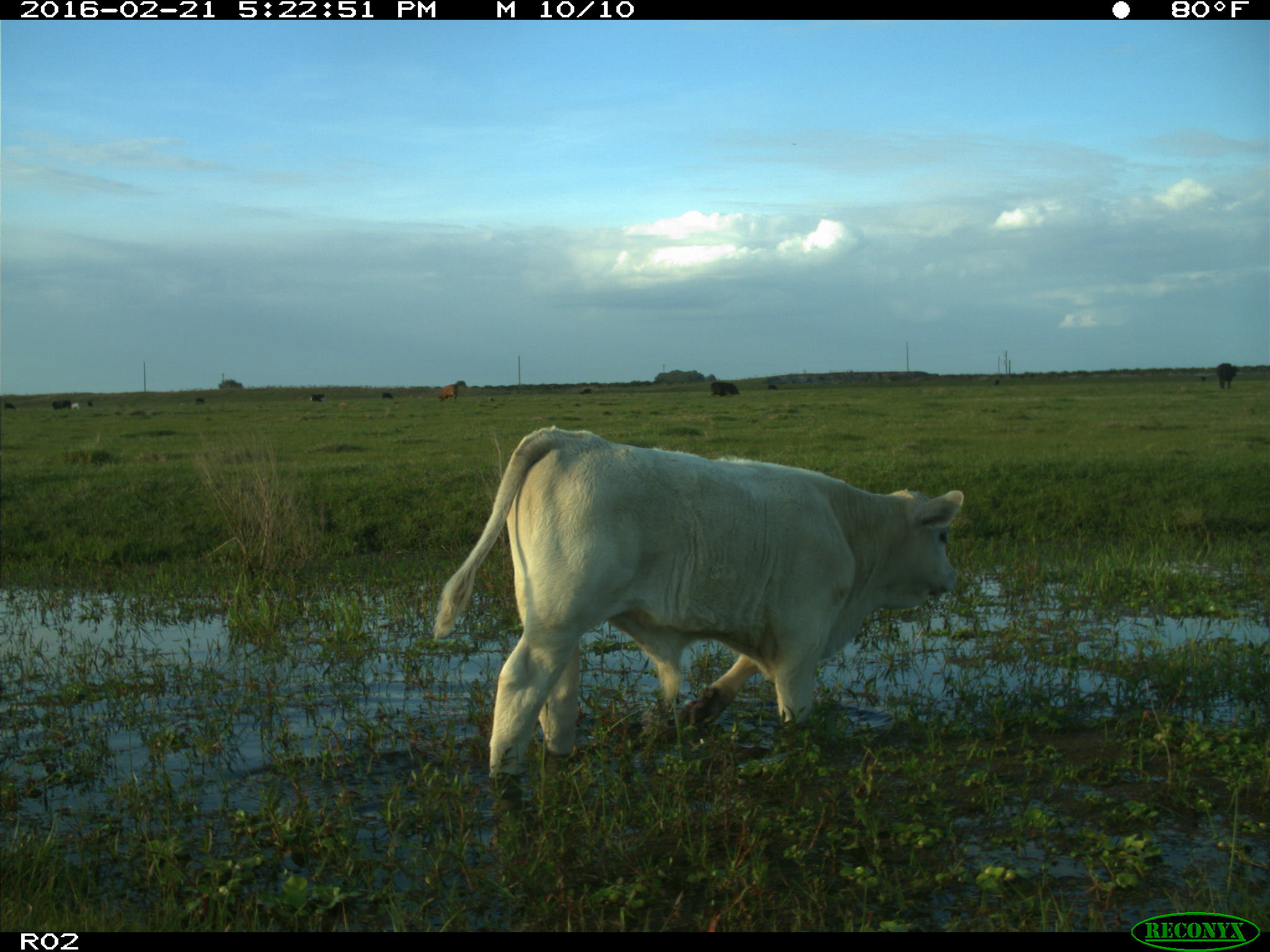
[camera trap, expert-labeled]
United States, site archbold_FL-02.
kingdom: Animalia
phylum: Chordata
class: Mammalia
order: Artiodactyla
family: Bovidae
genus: Bos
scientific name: Bos taurus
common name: domestic cow